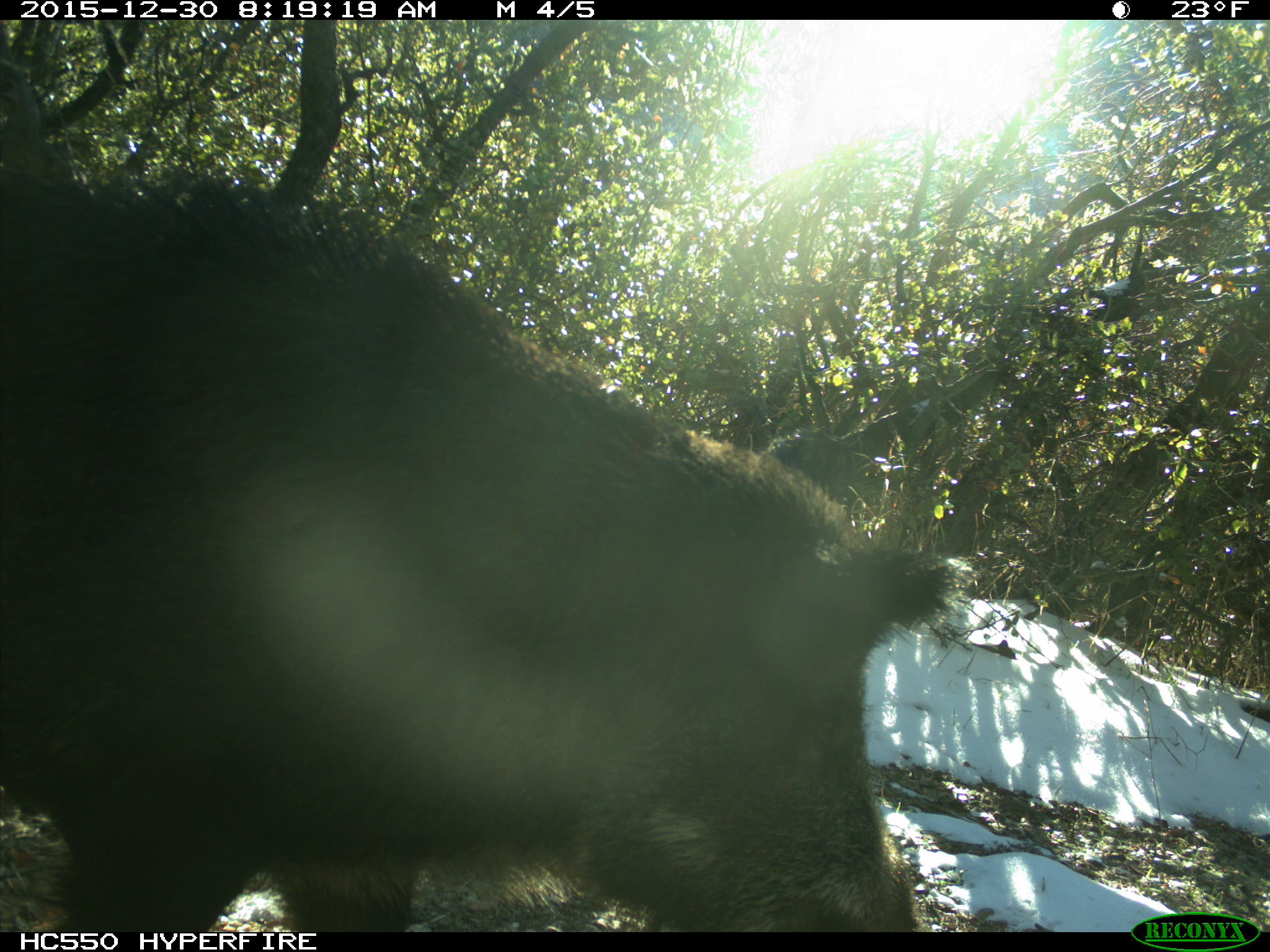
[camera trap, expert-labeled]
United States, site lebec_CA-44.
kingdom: Animalia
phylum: Chordata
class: Mammalia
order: Artiodactyla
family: Suidae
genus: Sus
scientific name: Sus scrofa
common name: wild boar